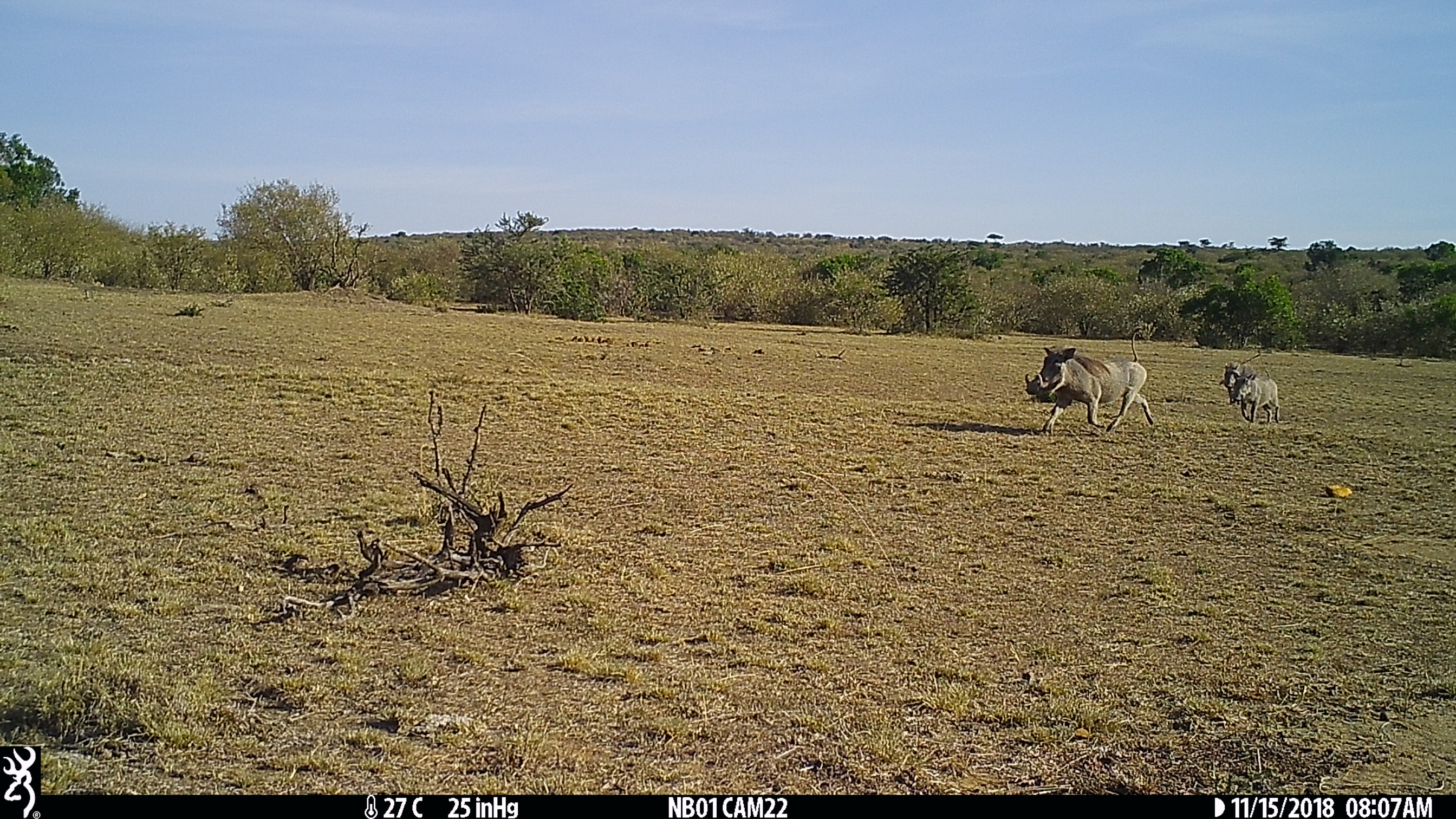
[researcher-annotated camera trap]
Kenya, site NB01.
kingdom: Animalia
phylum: Chordata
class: Mammalia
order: Artiodactyla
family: Suidae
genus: Phacochoerus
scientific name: Phacochoerus africanus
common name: common warthog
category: warthog